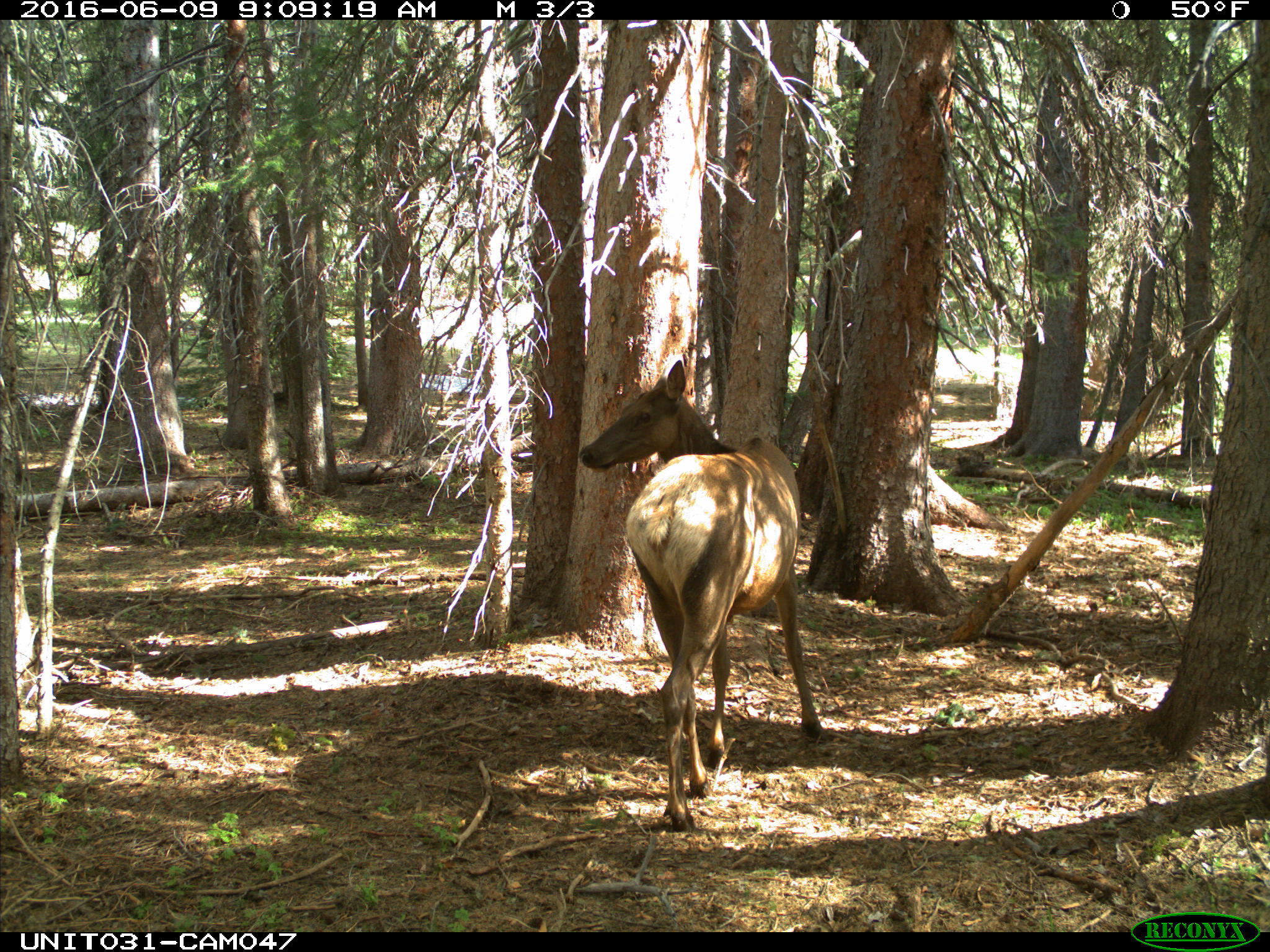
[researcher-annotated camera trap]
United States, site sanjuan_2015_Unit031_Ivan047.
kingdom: Animalia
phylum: Chordata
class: Mammalia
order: Artiodactyla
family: Cervidae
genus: Cervus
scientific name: Cervus elaphus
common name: red deer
Cervus elaphus (red deer).